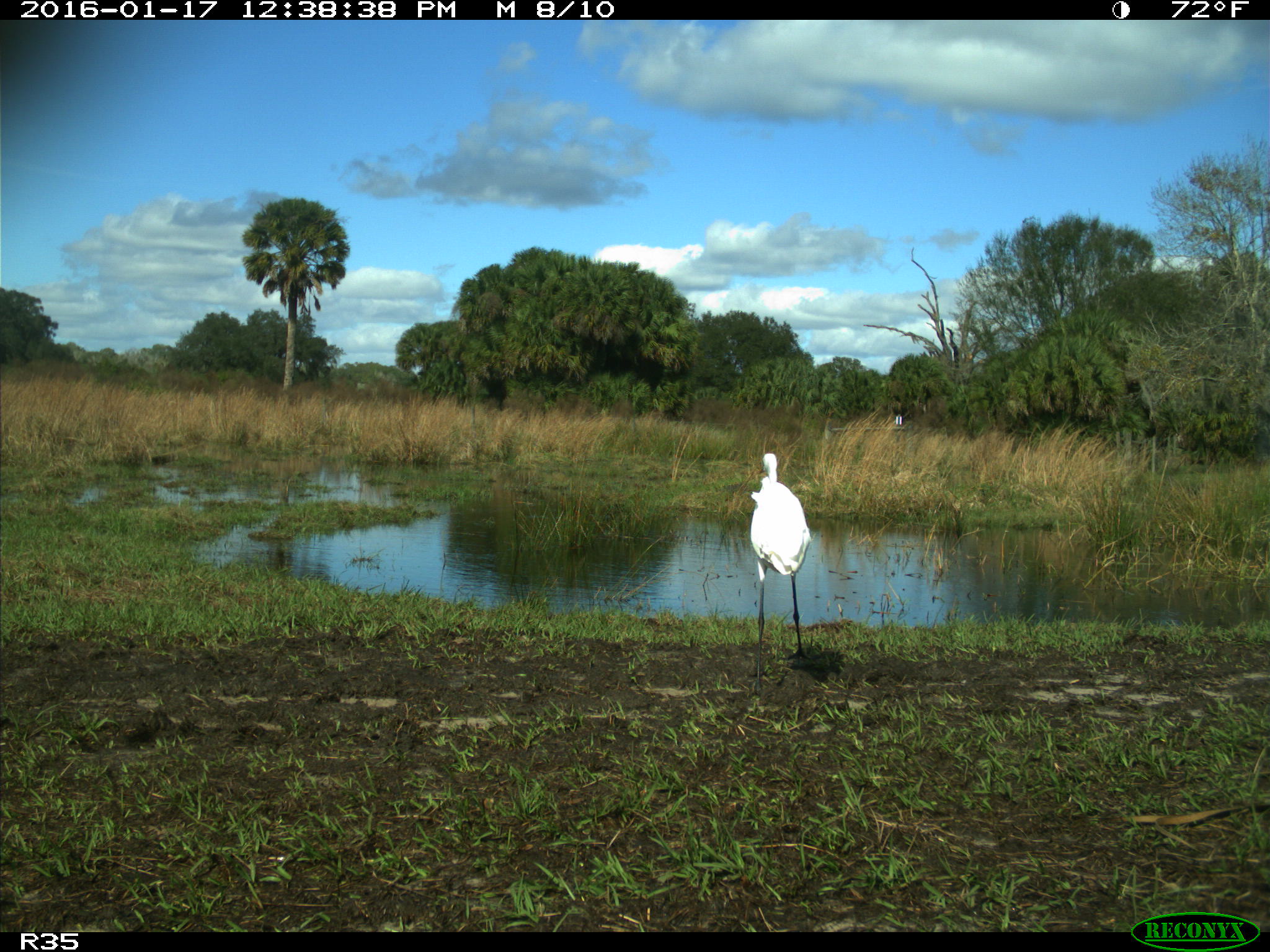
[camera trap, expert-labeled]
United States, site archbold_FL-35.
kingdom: Animalia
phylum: Chordata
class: Aves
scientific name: Aves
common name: birds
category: unidentified bird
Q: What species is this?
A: Unidentified bird (birds) (Aves).